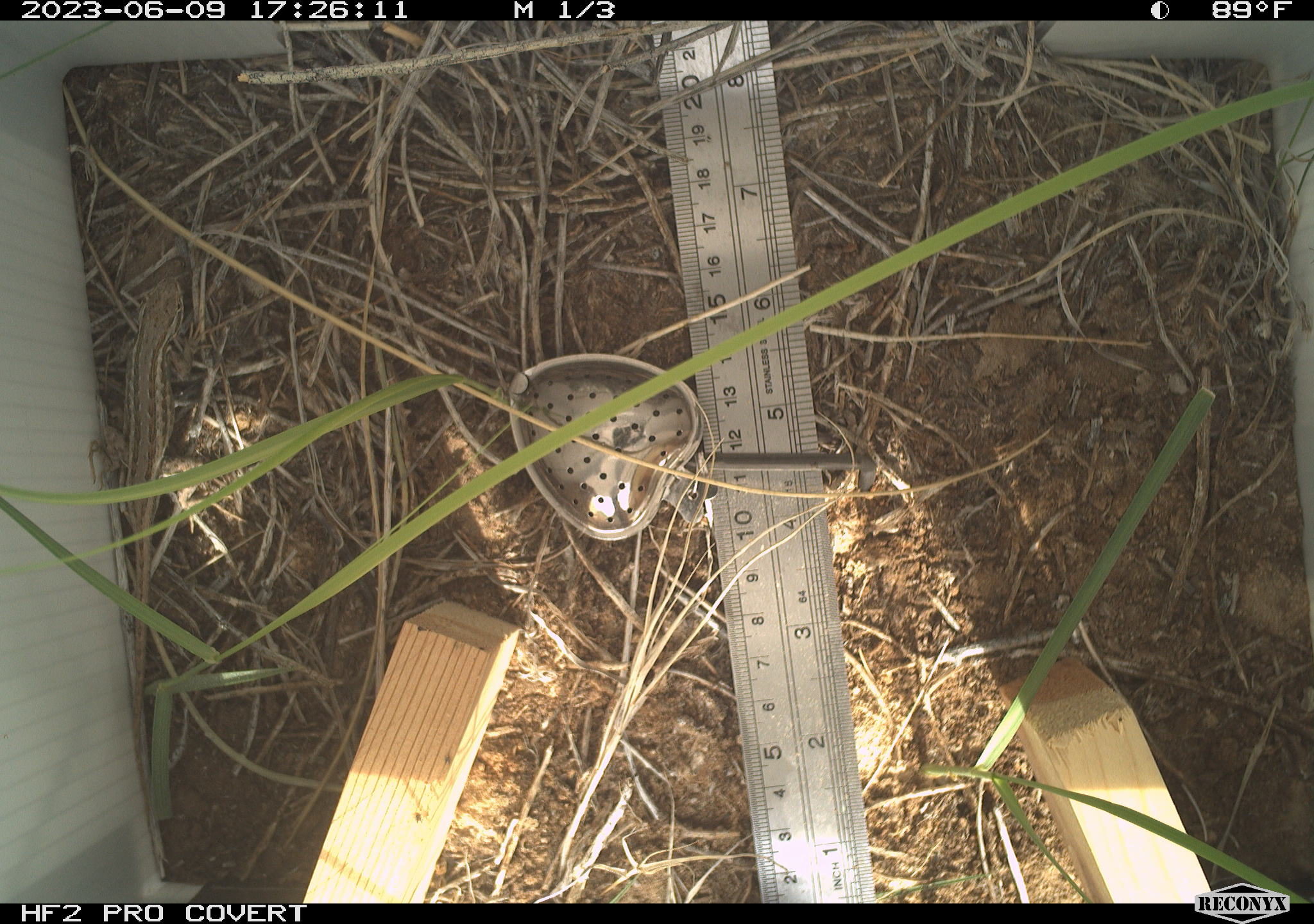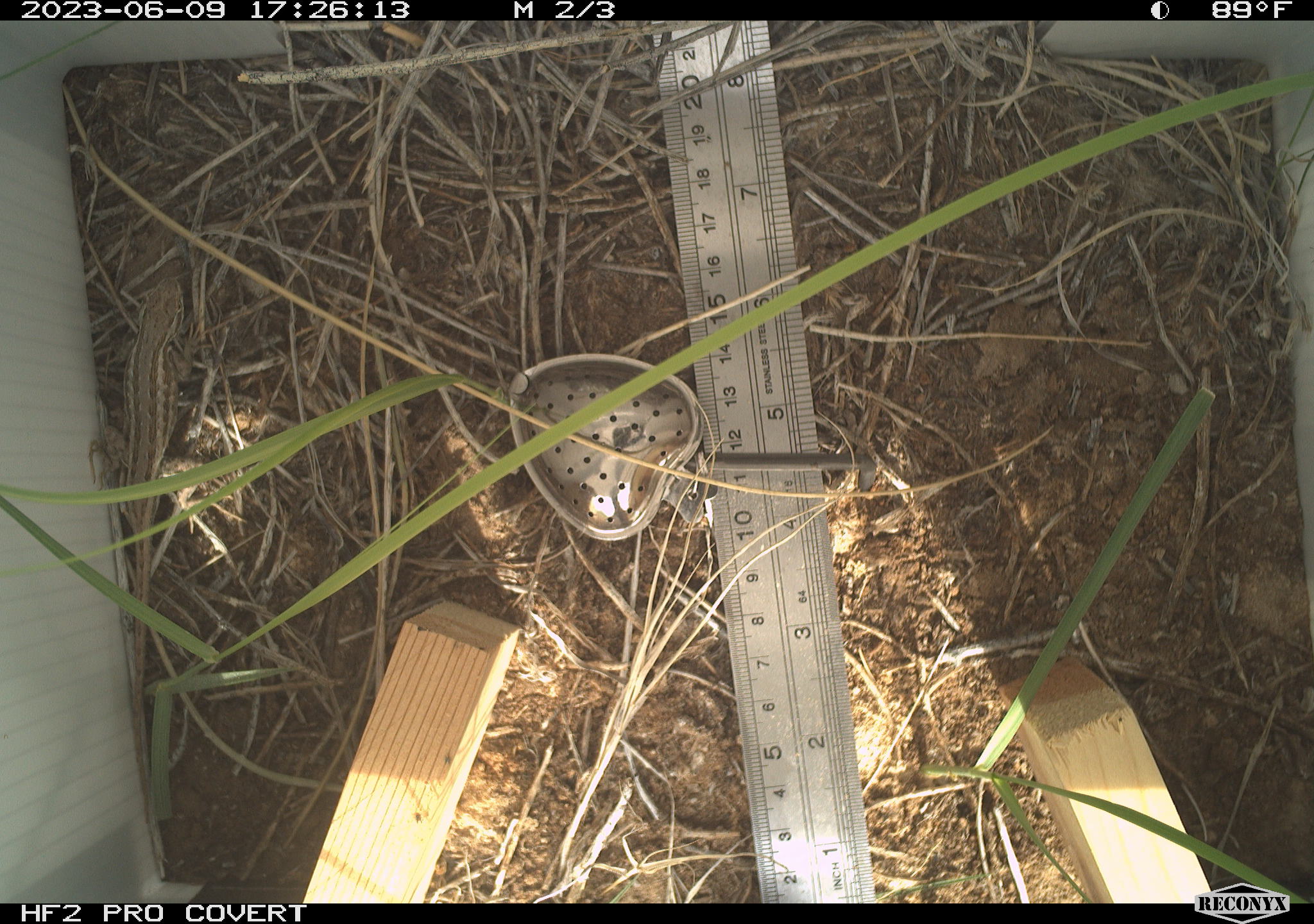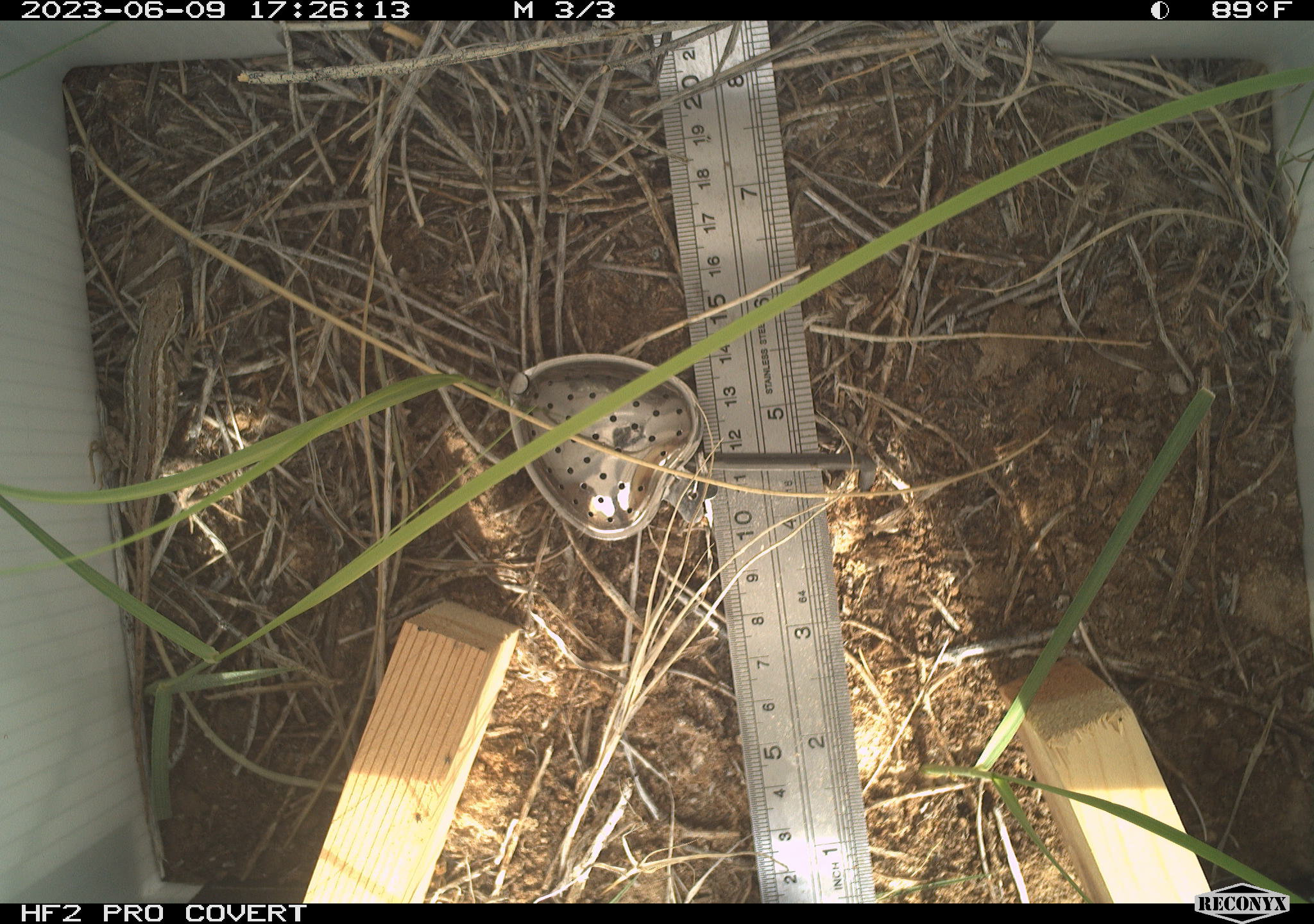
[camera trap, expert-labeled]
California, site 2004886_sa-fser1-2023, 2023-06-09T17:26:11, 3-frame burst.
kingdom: Animalia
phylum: Chordata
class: Reptilia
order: Squamata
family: Phrynosomatidae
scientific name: Phrynosomatidae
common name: phrynosomatid lizards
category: phrynosomatidae family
Phrynosomatidae family (phrynosomatid lizards) (Phrynosomatidae).